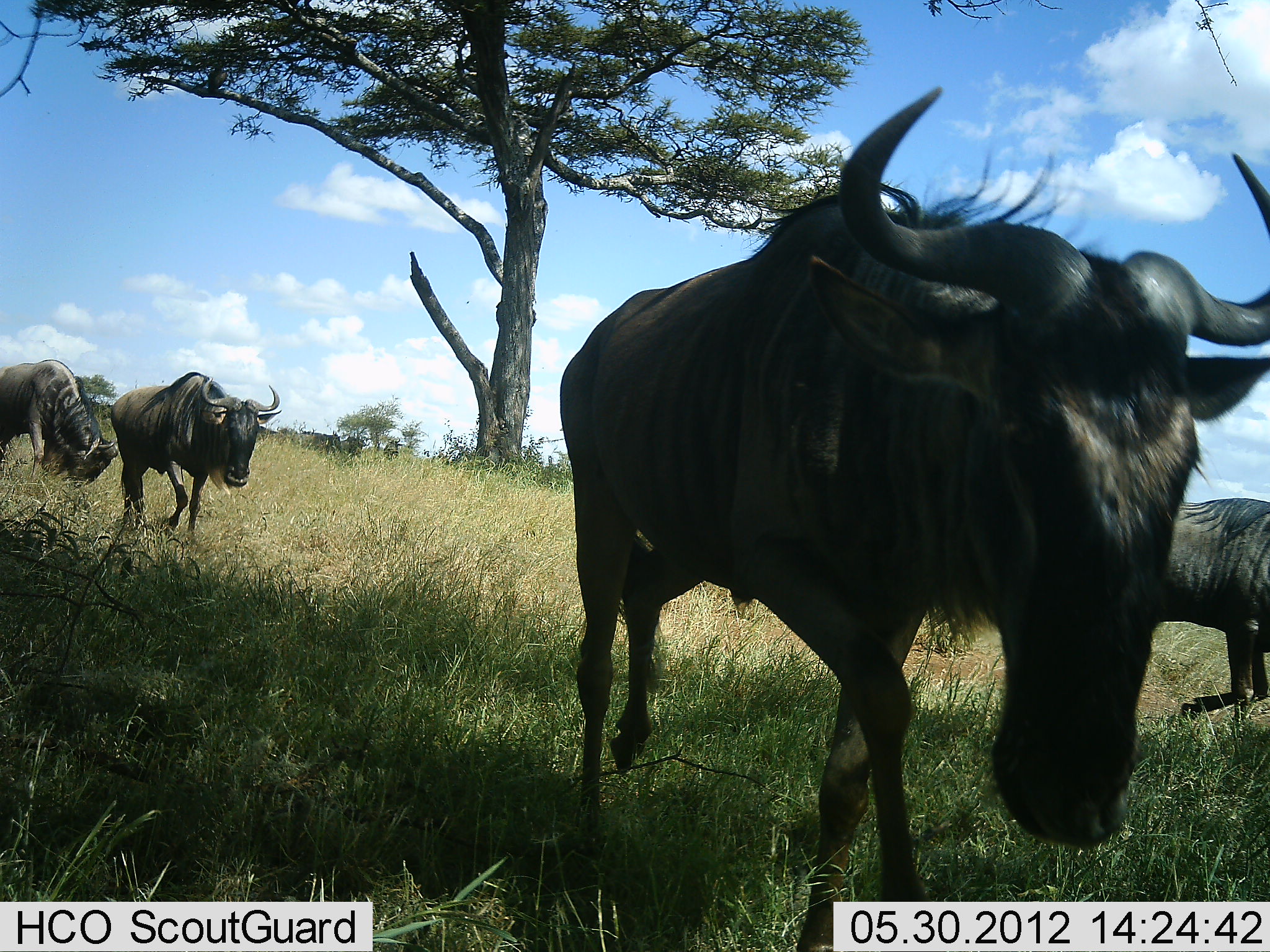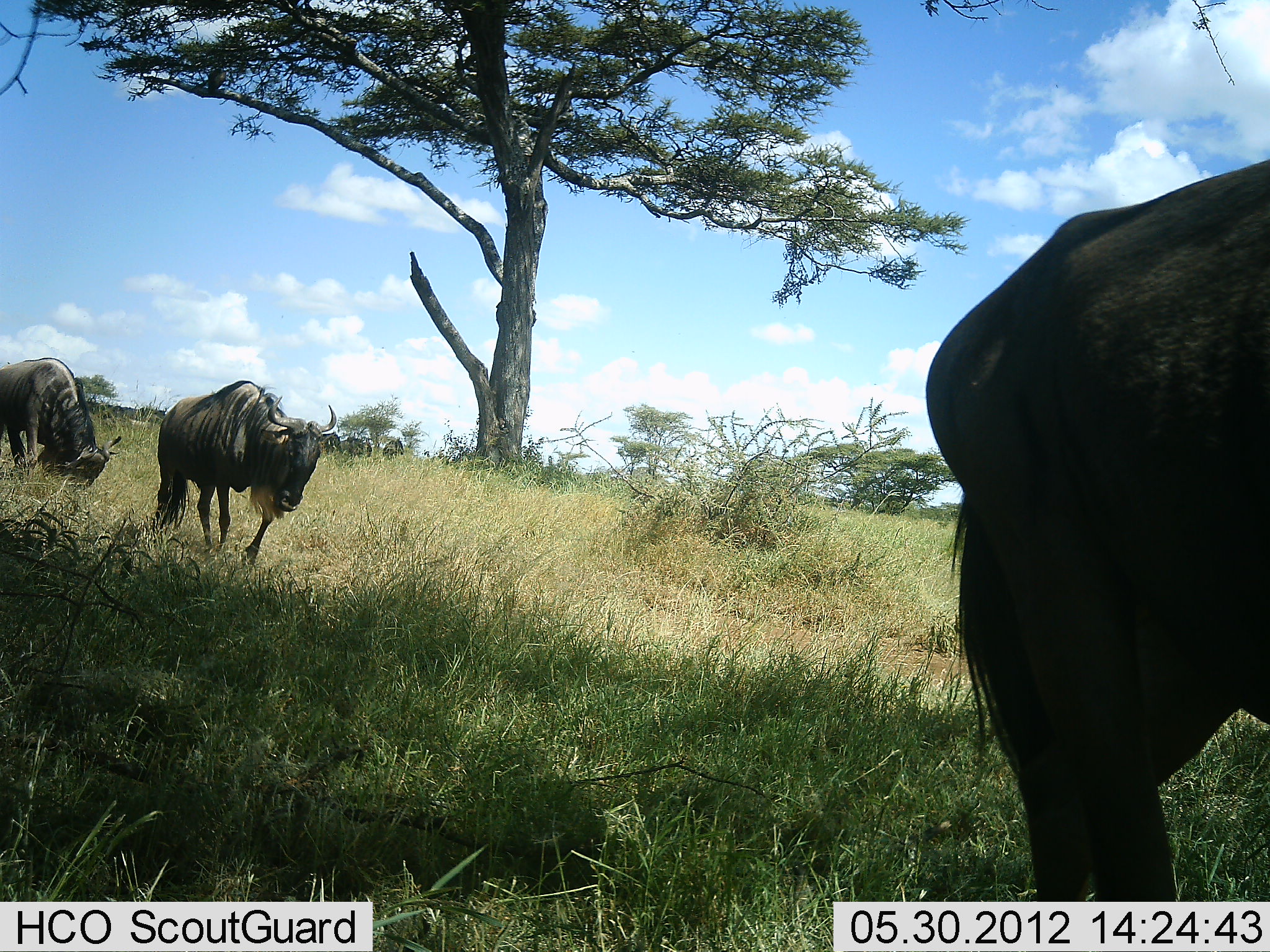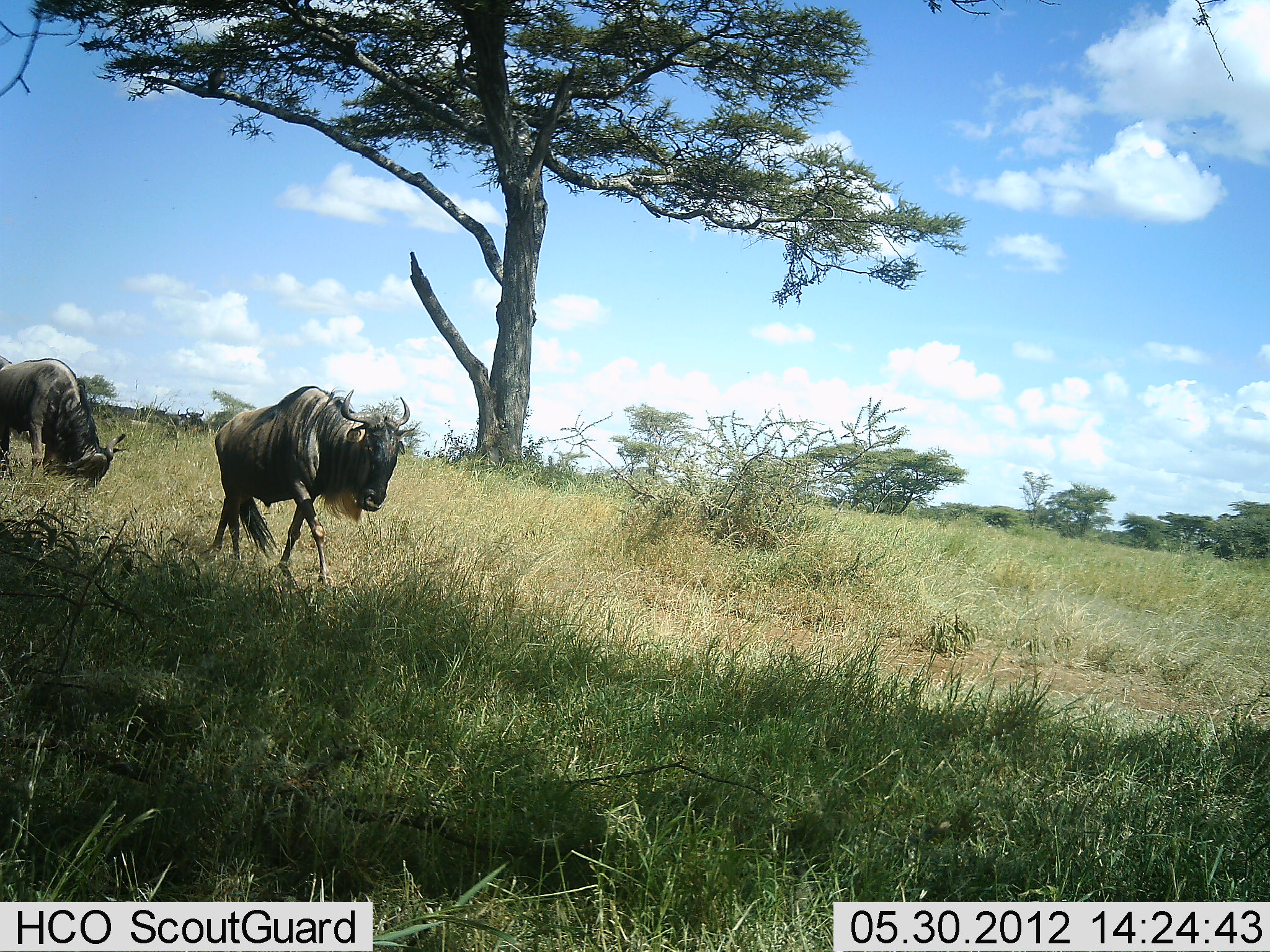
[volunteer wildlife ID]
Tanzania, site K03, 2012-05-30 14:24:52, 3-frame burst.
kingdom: Animalia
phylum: Chordata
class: Mammalia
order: Artiodactyla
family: Bovidae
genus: Connochaetes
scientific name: Connochaetes taurinus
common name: blue wildebeest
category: wildebeest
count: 8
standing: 20%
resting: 0%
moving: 90%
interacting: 0%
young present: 0%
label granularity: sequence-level